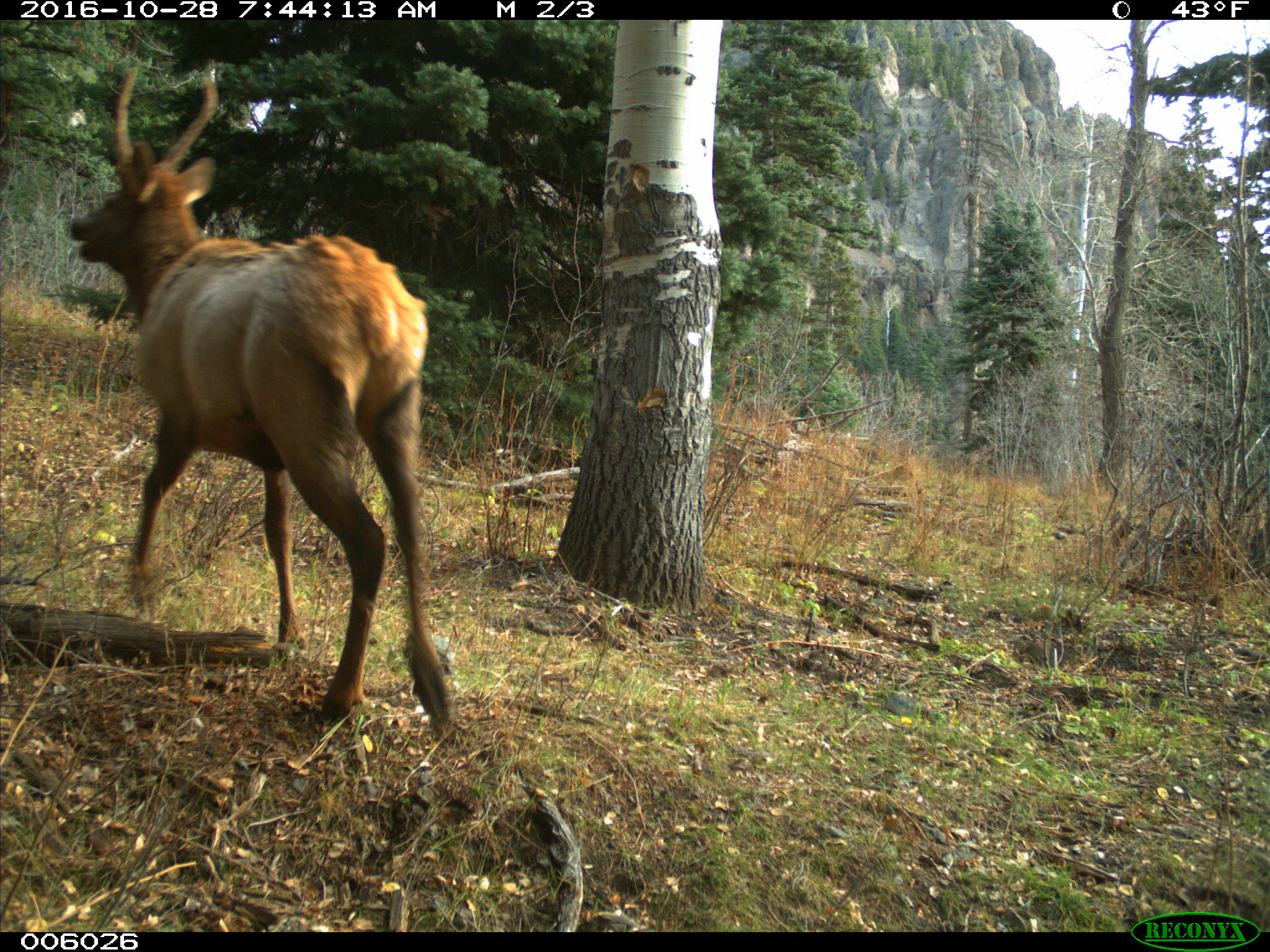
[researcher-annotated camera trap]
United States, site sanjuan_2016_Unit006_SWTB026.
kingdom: Animalia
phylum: Chordata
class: Mammalia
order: Artiodactyla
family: Cervidae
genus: Cervus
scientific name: Cervus elaphus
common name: red deer